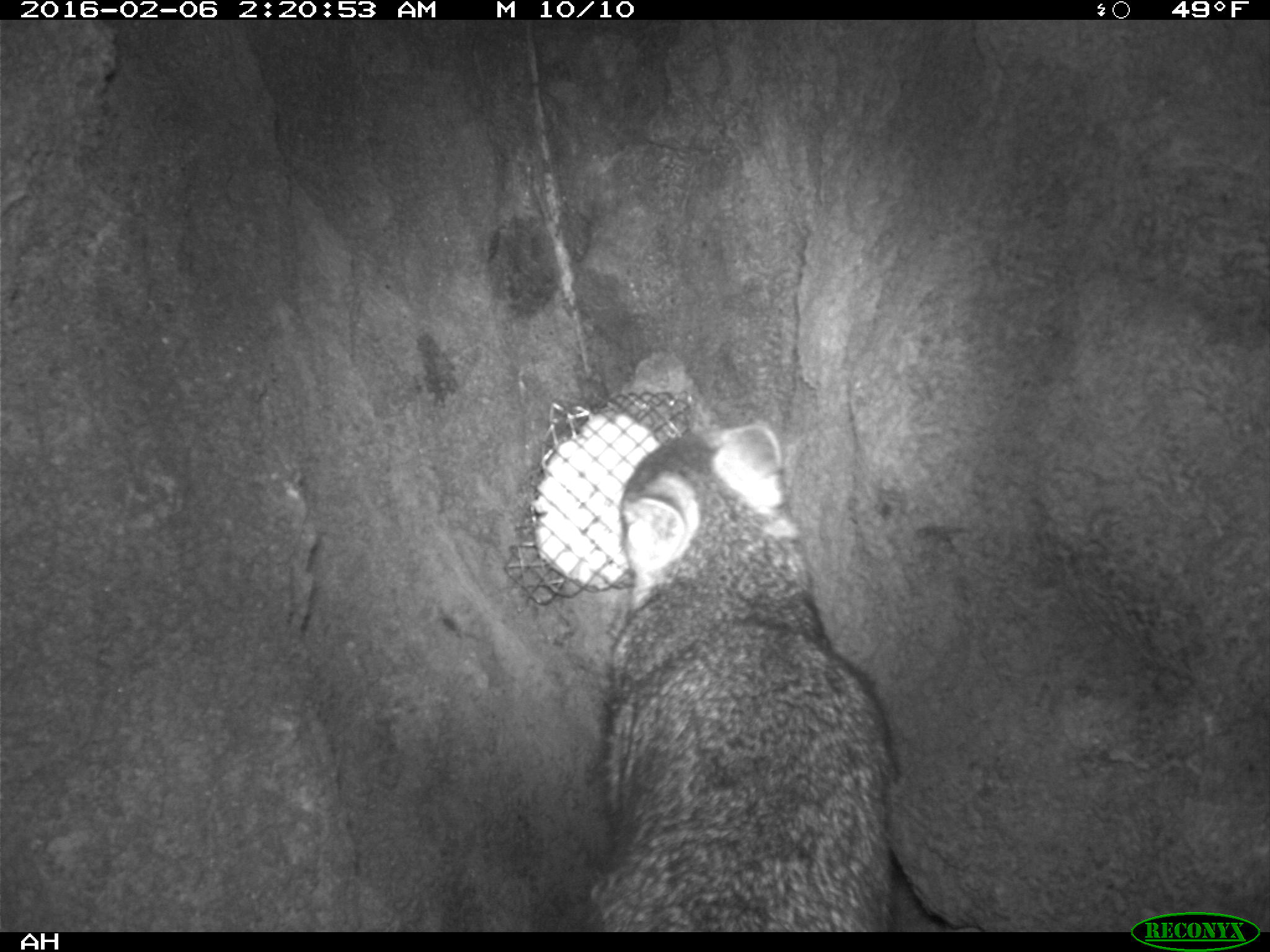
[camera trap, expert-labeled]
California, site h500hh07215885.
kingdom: Animalia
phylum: Chordata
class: Mammalia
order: Carnivora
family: Canidae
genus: Urocyon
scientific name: Urocyon littoralis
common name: island fox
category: fox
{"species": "fox (island fox) (Urocyon littoralis)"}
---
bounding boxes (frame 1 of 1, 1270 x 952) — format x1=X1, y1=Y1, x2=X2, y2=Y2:
fox: x1=574, y1=425, x2=892, y2=932